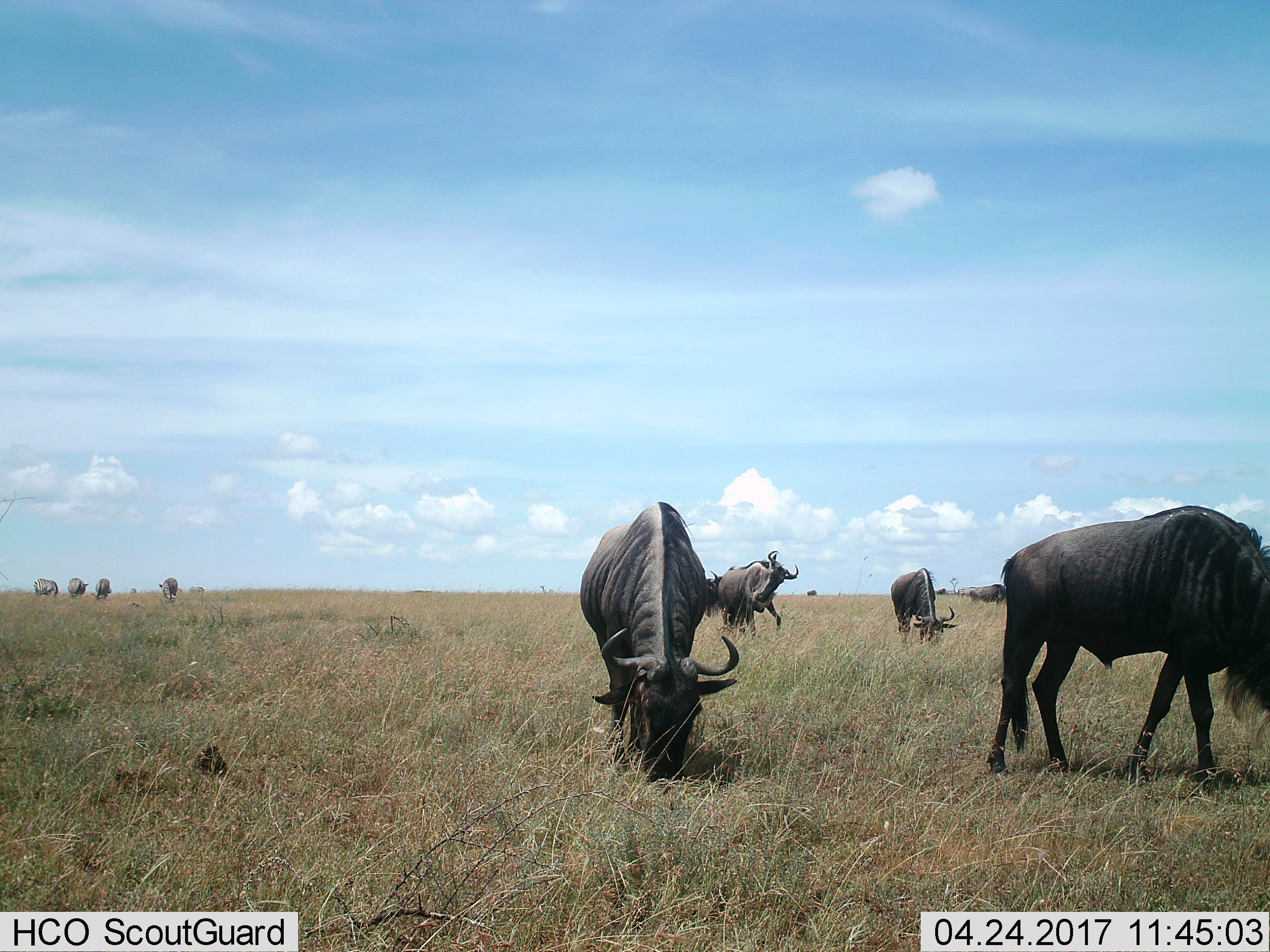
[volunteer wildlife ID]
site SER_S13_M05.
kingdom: Animalia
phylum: Chordata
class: Mammalia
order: Artiodactyla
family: Bovidae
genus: Connochaetes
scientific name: Connochaetes taurinus taurinus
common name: blue wildebeest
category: wildebeestblue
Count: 7.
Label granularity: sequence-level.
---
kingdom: Animalia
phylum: Chordata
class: Mammalia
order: Perissodactyla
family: Equidae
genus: Equus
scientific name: Equus quagga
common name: plains zebra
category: zebraplains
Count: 4.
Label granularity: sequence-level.